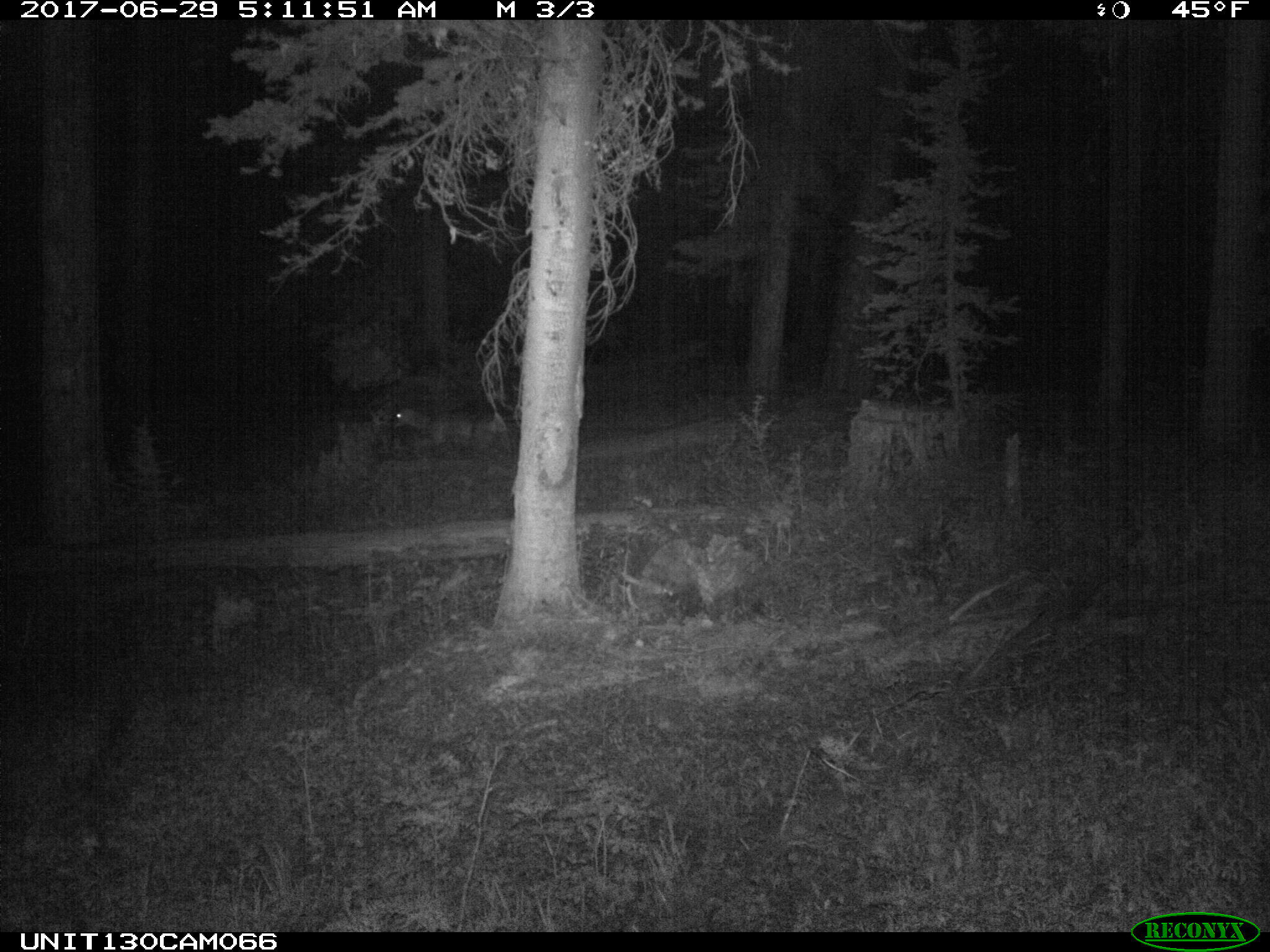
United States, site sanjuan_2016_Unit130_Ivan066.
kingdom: Animalia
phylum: Chordata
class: Mammalia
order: Artiodactyla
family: Cervidae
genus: Odocoileus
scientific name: Odocoileus hemionus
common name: mule deer